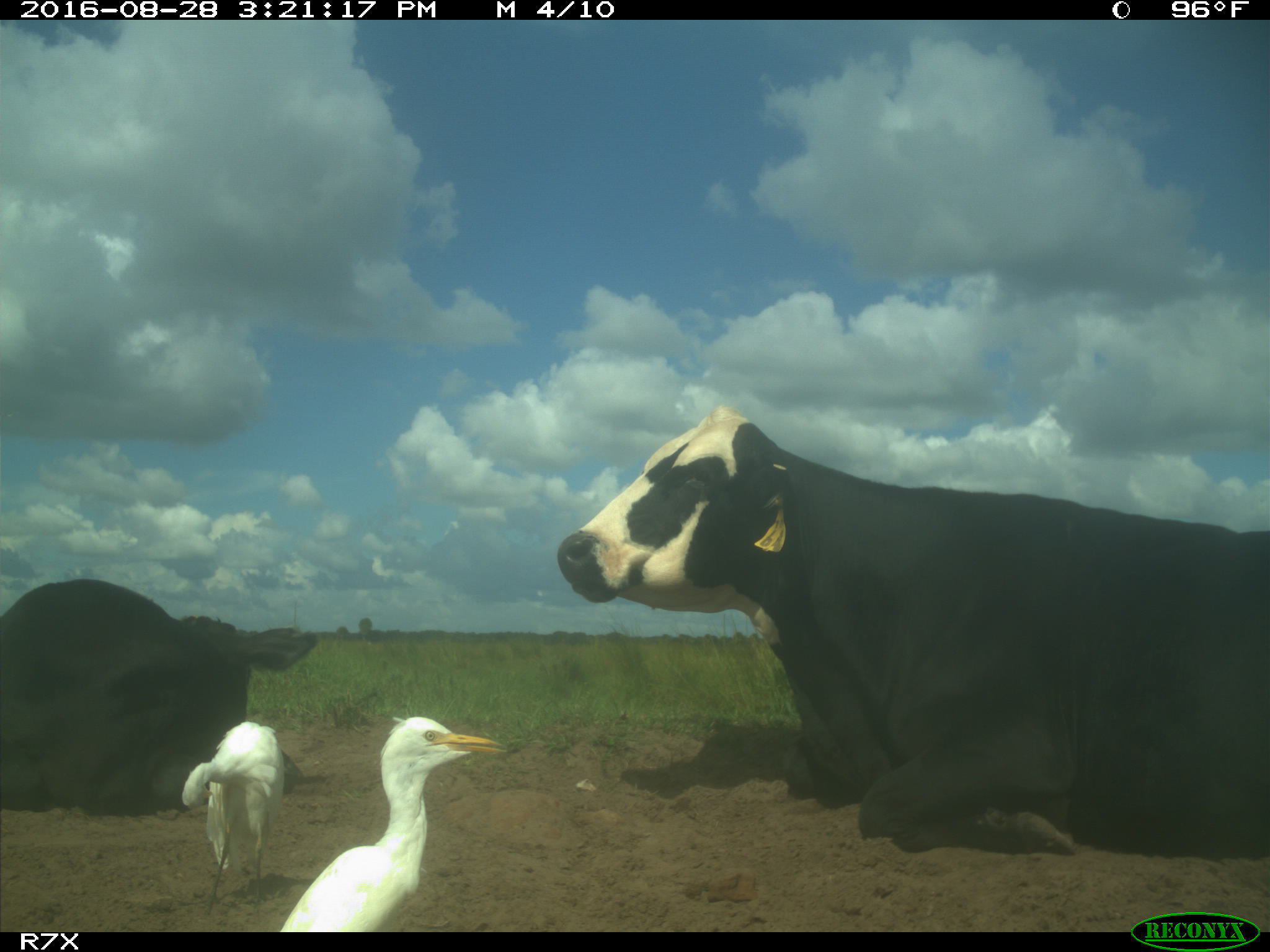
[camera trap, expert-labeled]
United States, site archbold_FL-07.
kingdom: Animalia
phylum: Chordata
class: Mammalia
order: Artiodactyla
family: Bovidae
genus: Bos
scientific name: Bos taurus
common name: domestic cow